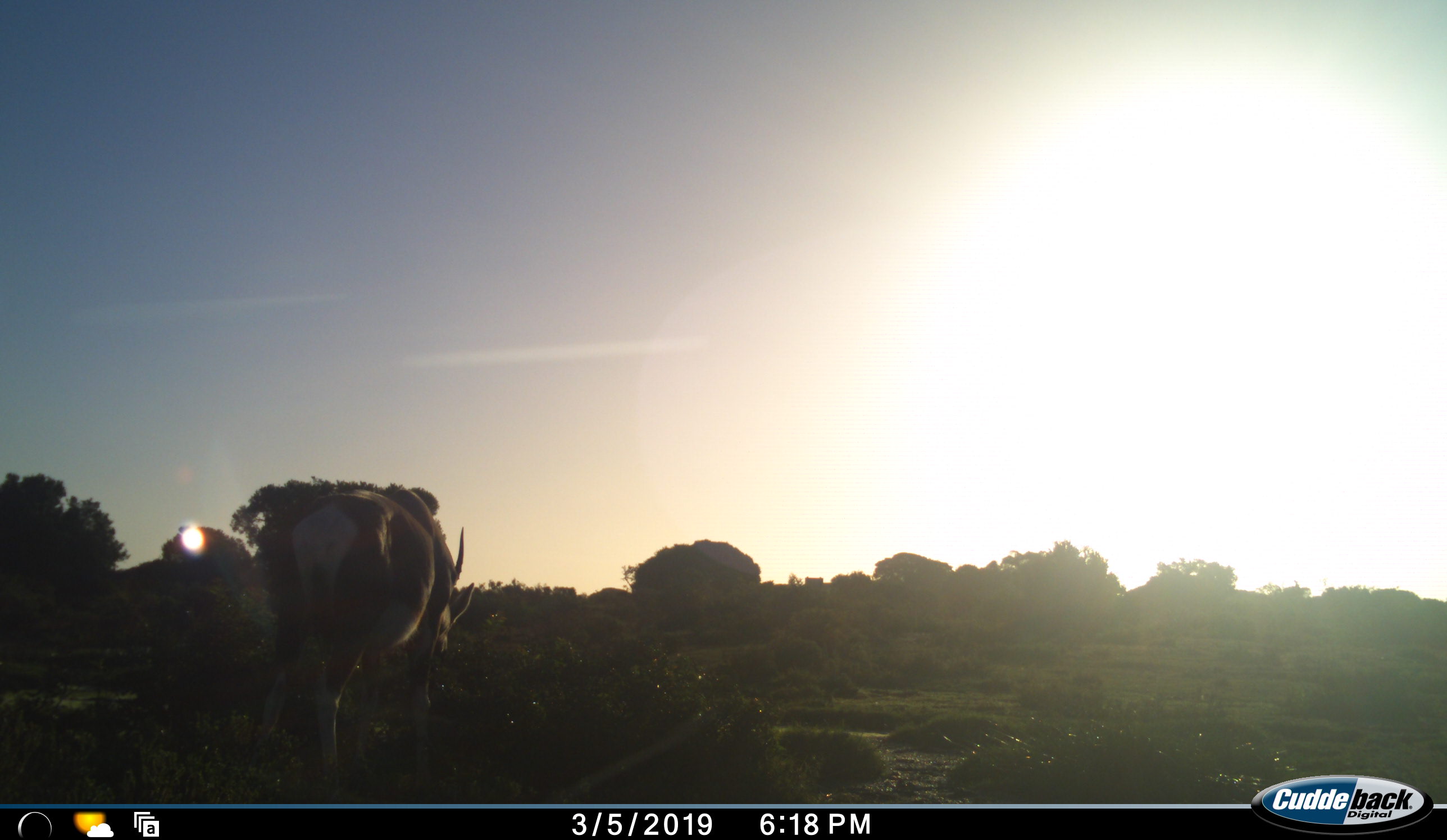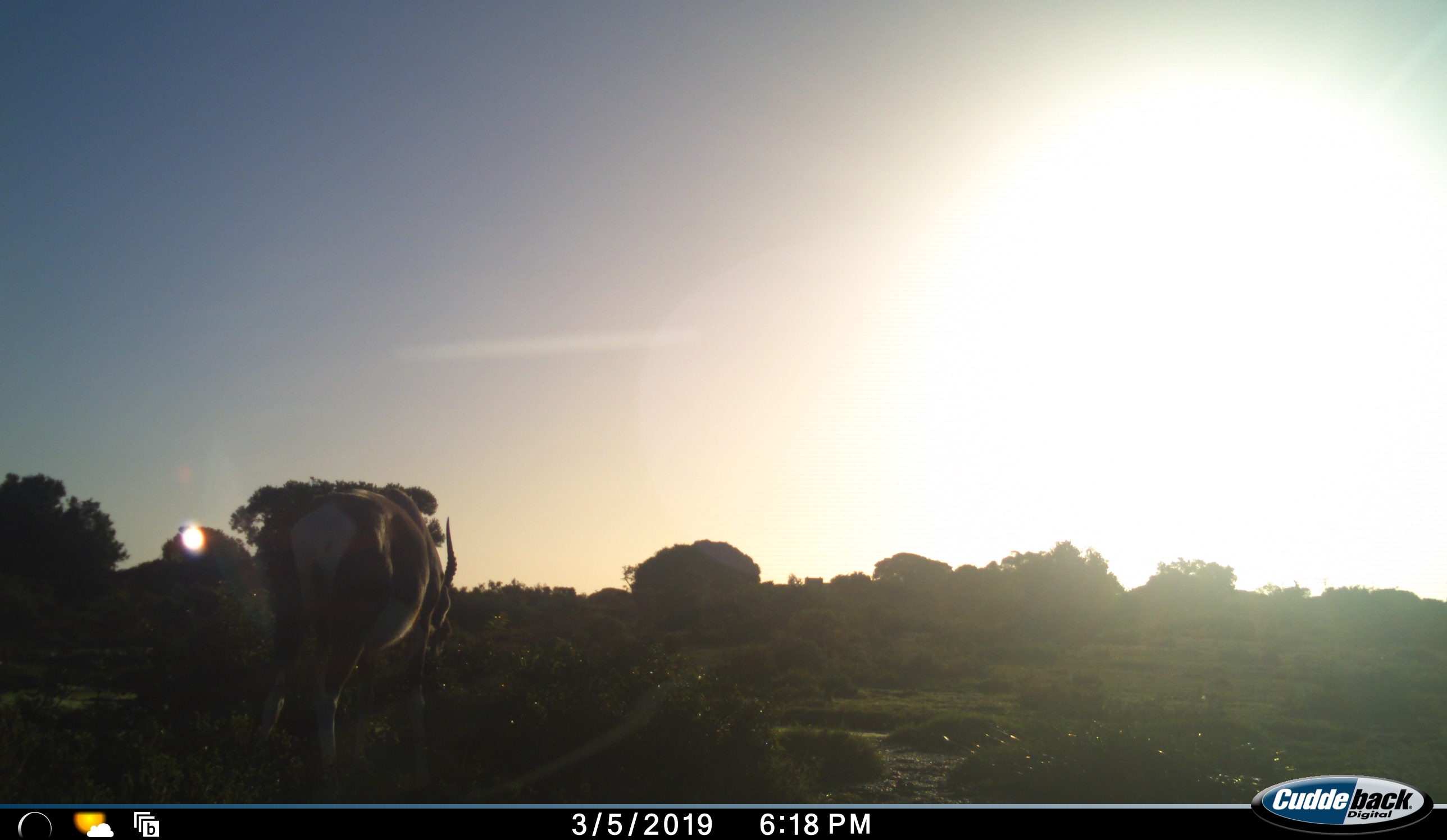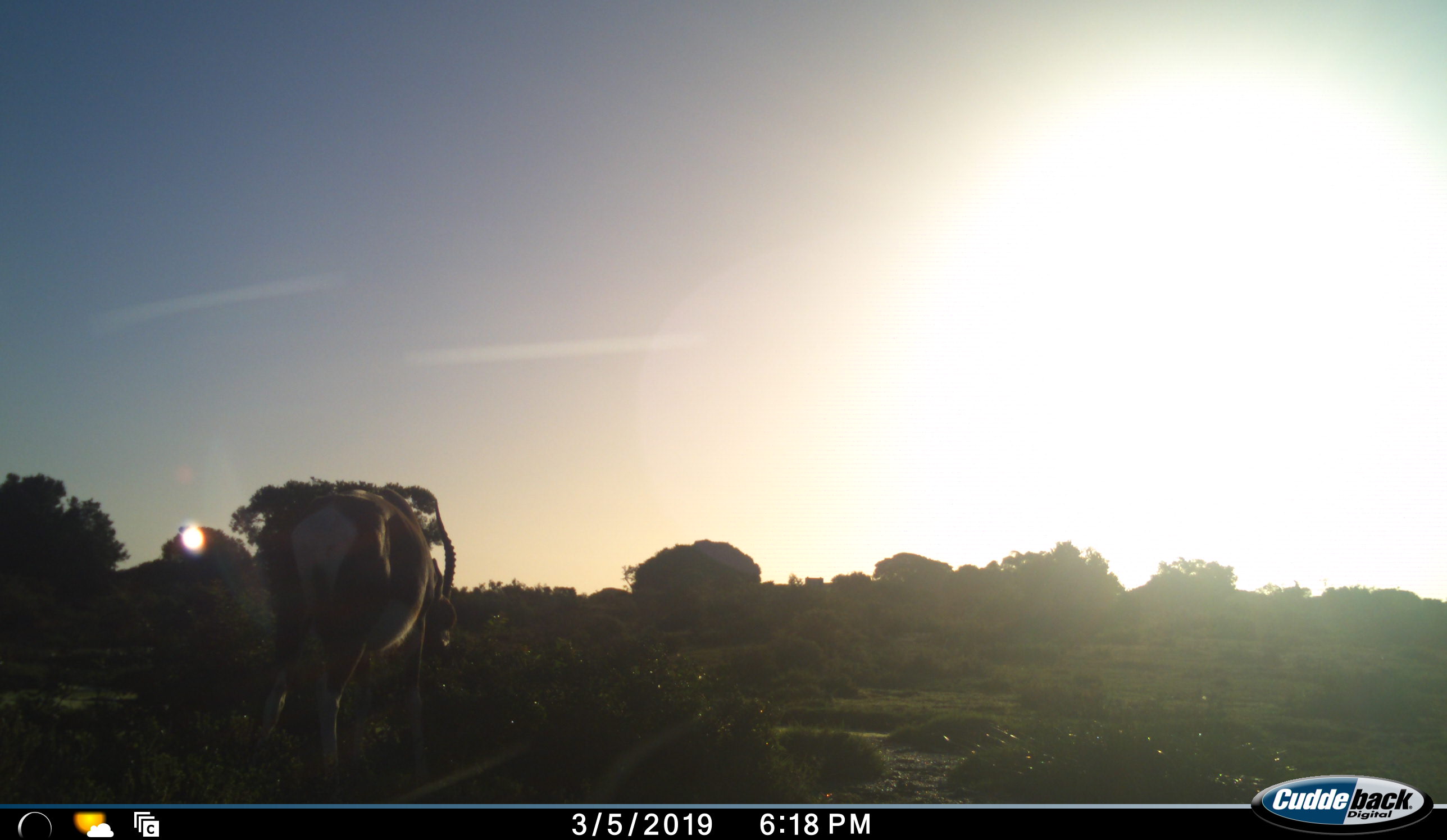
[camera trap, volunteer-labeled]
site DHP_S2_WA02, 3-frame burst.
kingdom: Animalia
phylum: Chordata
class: Mammalia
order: Artiodactyla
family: Bovidae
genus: Damaliscus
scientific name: Damaliscus pygargus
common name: bontebok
Bontebok (Damaliscus pygargus), count 1. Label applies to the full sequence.